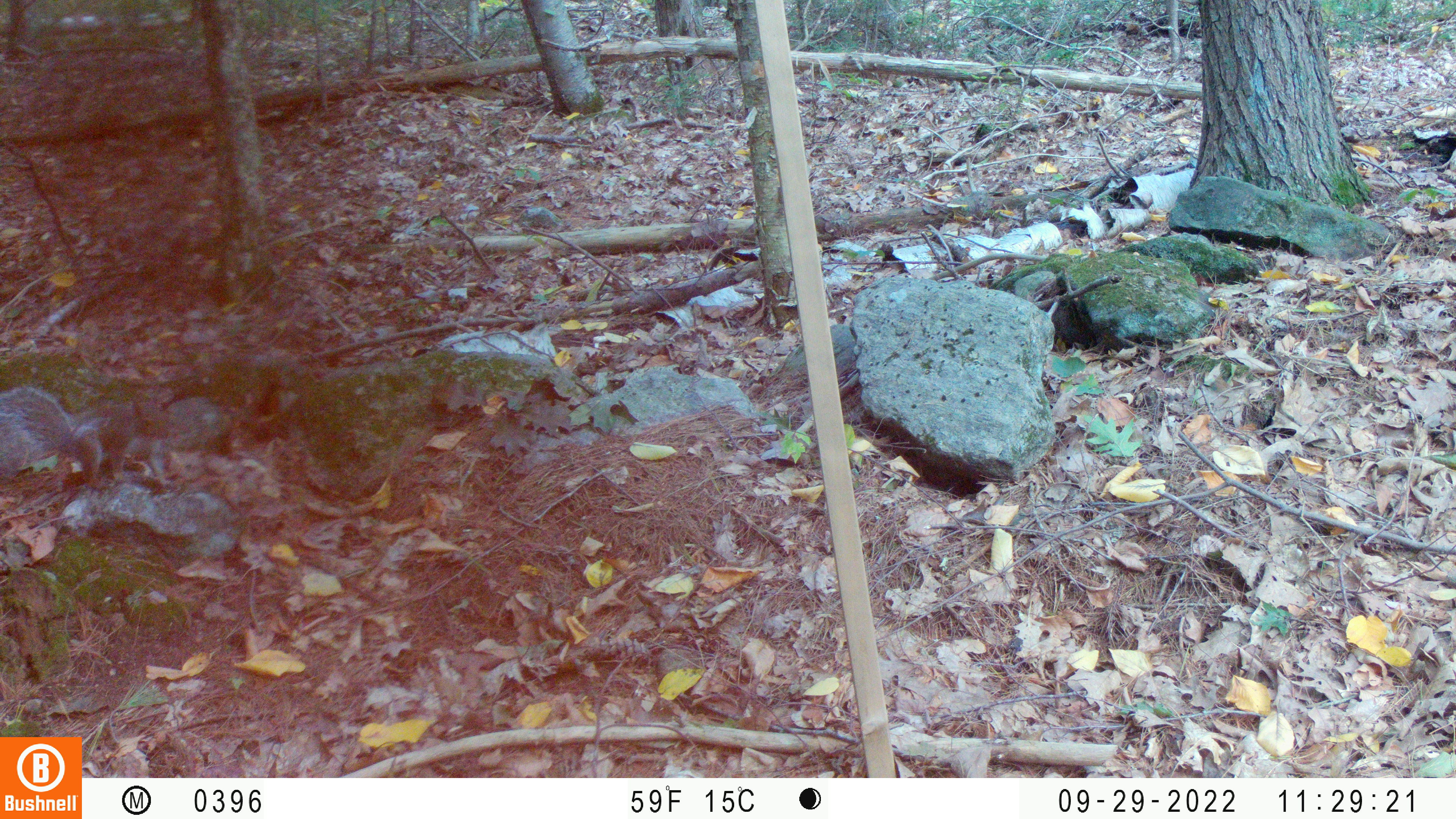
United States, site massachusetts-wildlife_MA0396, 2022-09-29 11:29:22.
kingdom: Animalia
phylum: Chordata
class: Mammalia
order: Rodentia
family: Sciuridae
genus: Sciurus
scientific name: Sciurus carolinensis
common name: gray squirrel